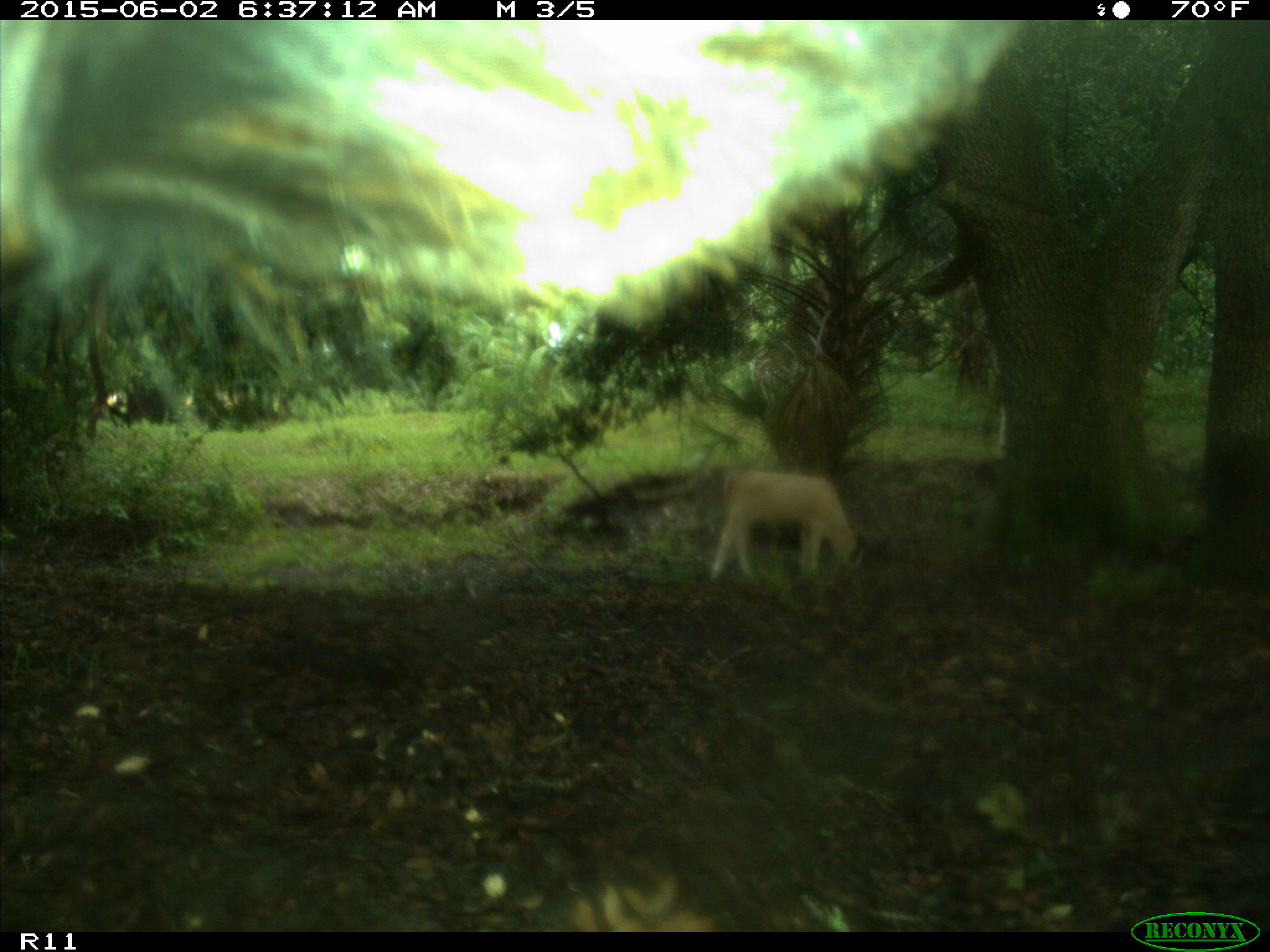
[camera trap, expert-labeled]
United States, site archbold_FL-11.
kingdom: Animalia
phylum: Chordata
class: Mammalia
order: Artiodactyla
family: Bovidae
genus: Bos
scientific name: Bos taurus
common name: domestic cow